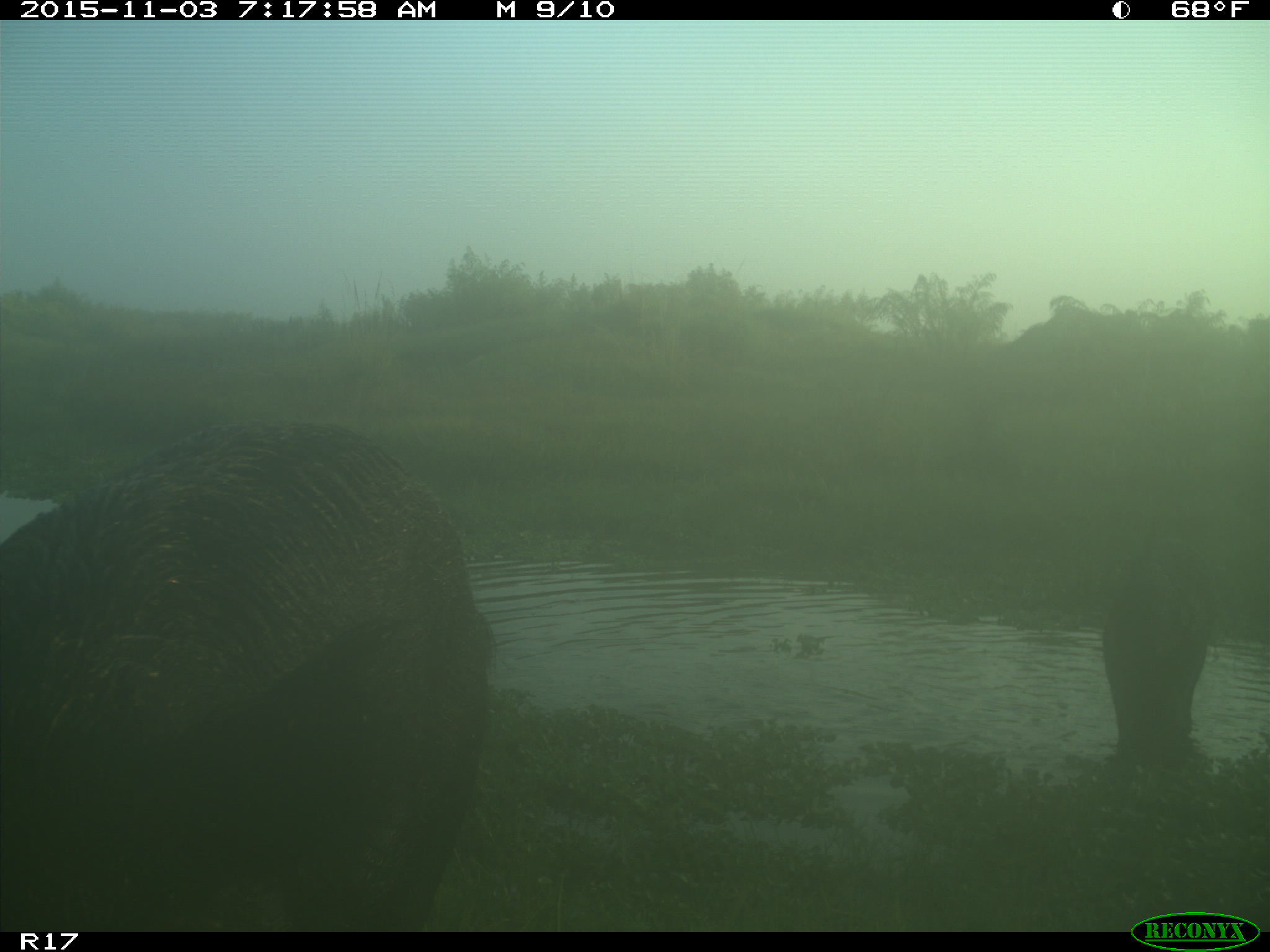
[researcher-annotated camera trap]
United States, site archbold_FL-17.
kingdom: Animalia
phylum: Chordata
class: Mammalia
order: Artiodactyla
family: Suidae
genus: Sus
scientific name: Sus scrofa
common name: wild boar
Sus scrofa (wild boar).